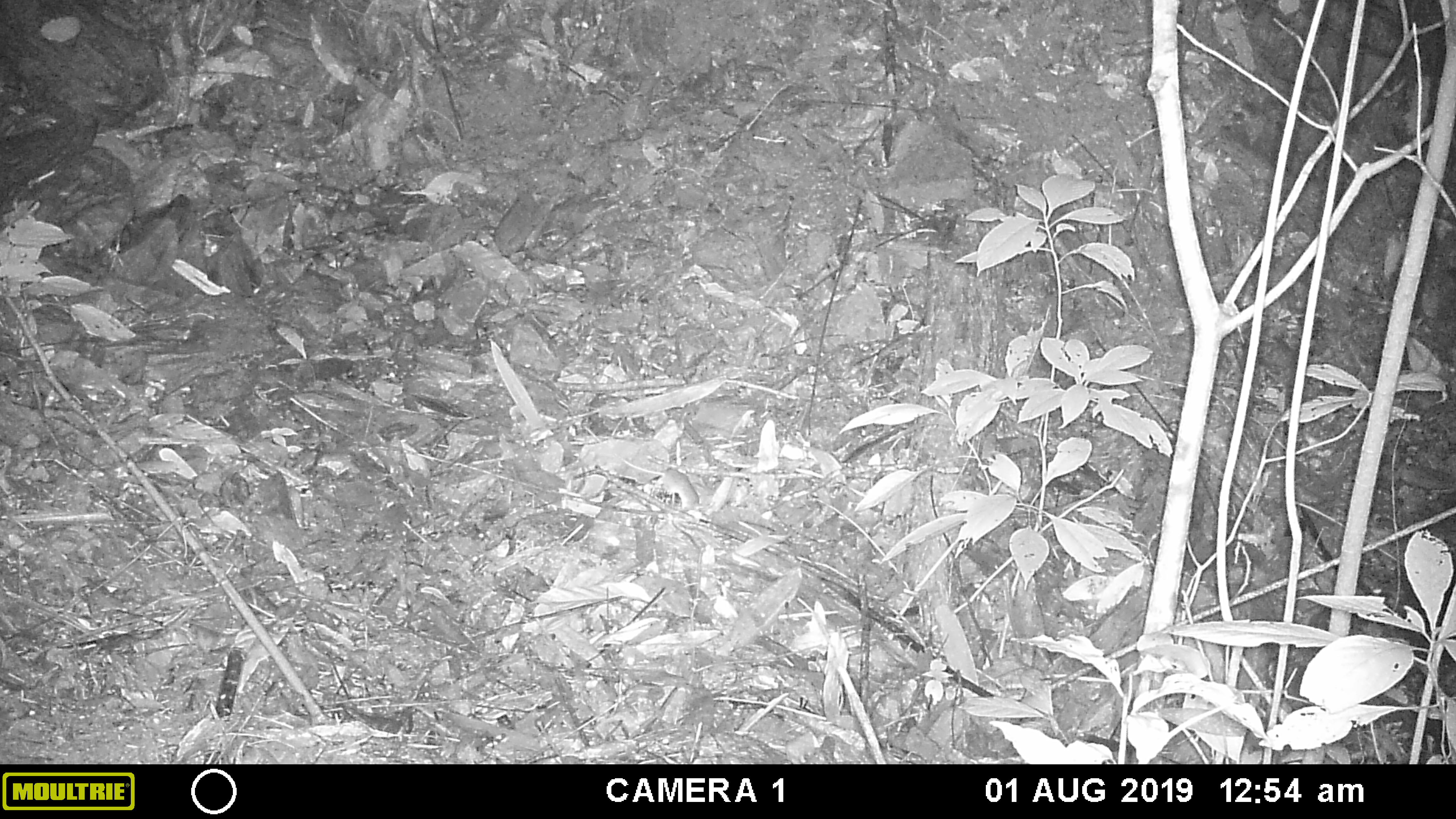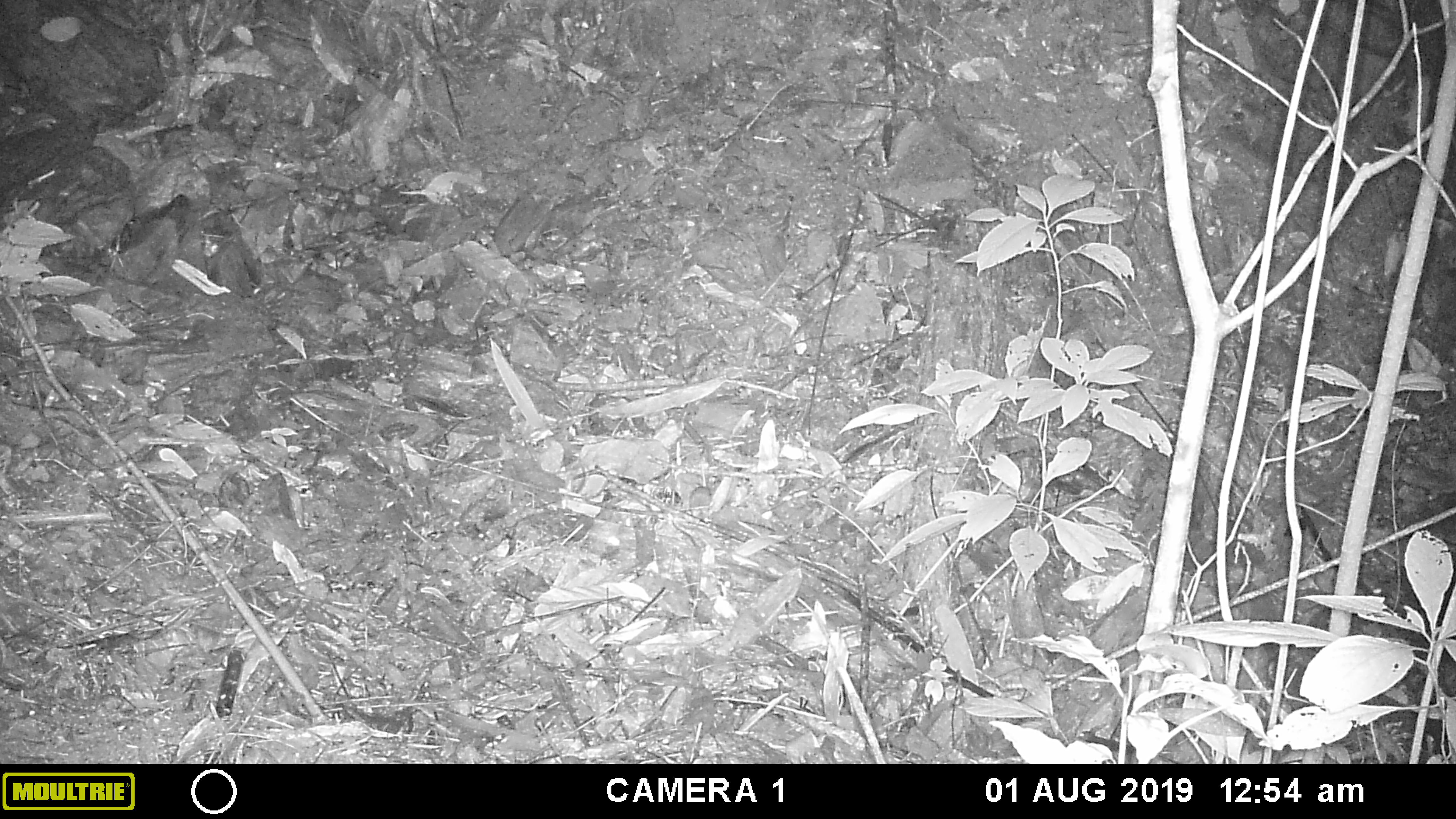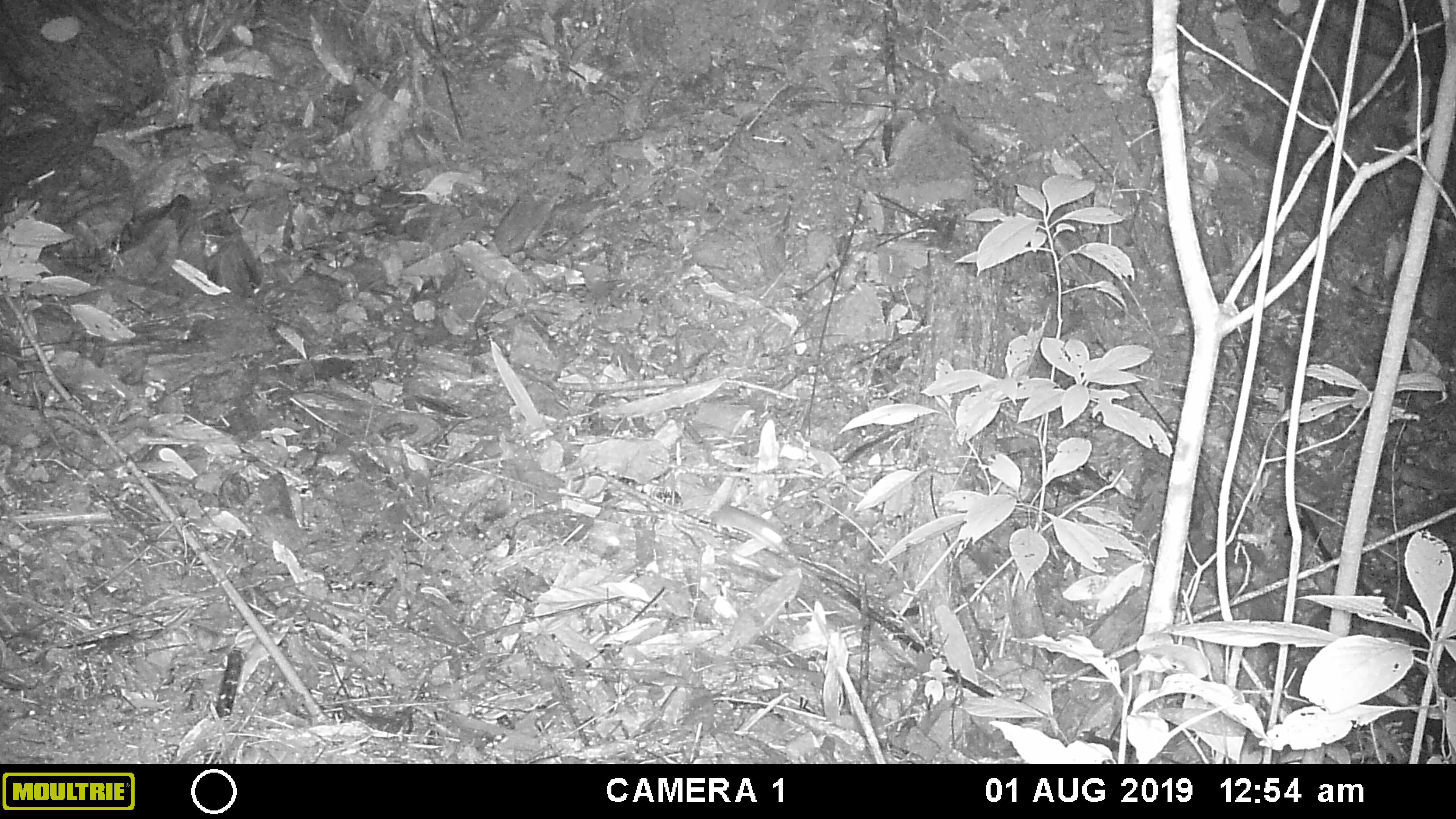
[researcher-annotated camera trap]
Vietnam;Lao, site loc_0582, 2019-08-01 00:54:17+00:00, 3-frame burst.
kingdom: Animalia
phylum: Chordata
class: Mammalia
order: Rodentia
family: Muridae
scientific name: Muridae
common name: old-world mice and rats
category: unidentified murid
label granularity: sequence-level